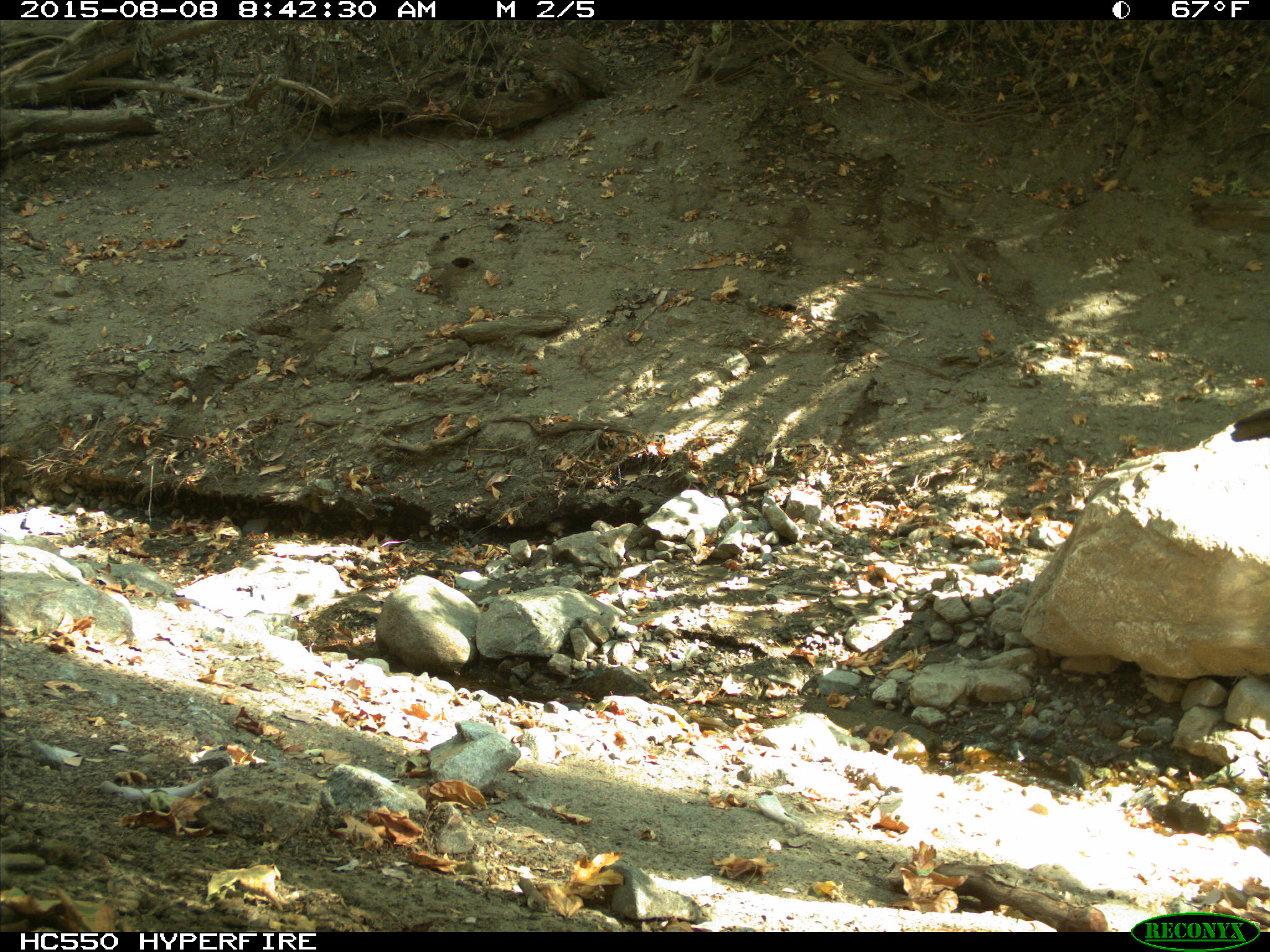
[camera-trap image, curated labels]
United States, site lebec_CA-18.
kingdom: Animalia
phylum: Chordata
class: Mammalia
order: Rodentia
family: Sciuridae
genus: Sciurus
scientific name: Sciurus carolinensis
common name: eastern gray squirrel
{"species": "Sciurus carolinensis (eastern gray squirrel)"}